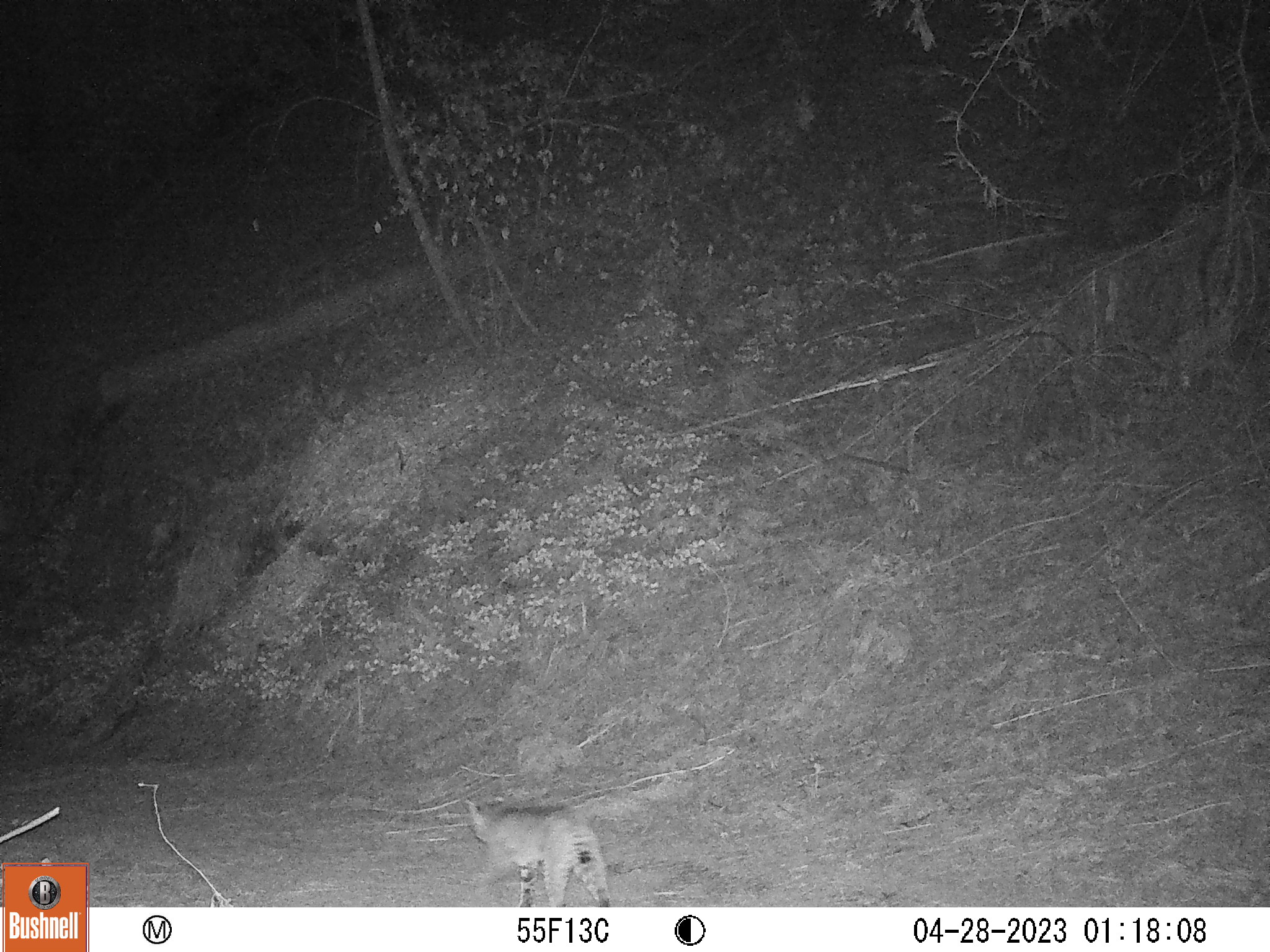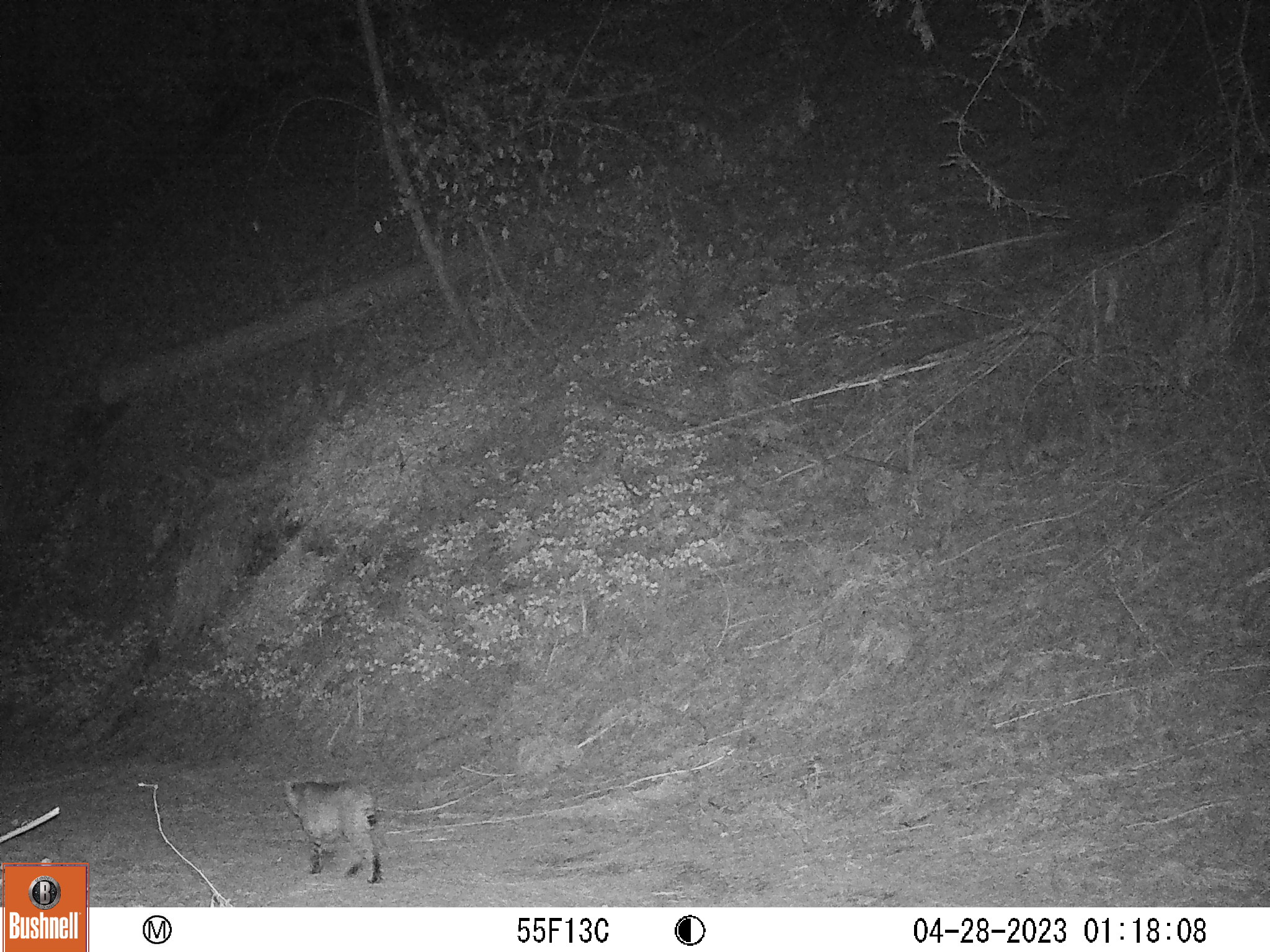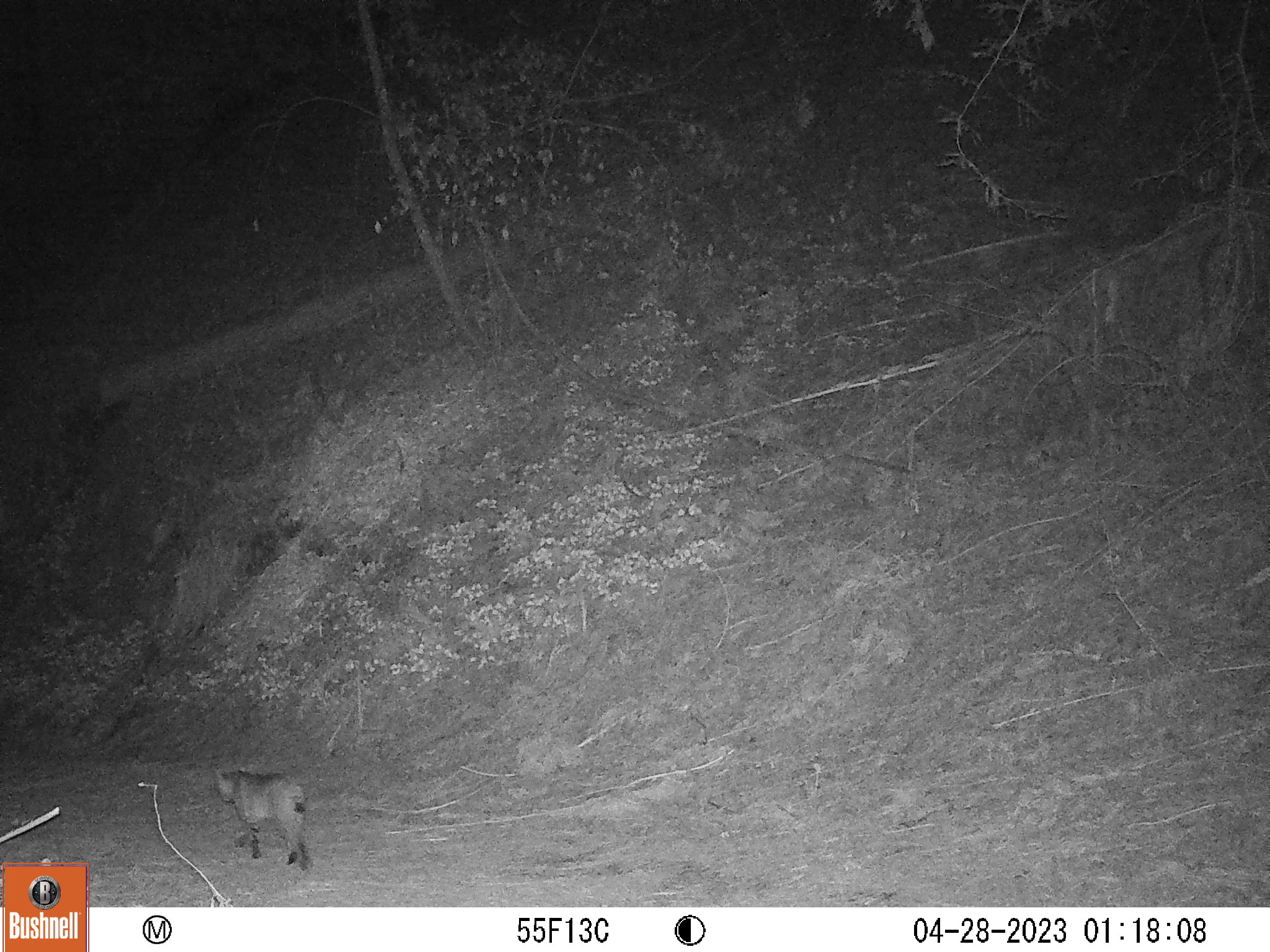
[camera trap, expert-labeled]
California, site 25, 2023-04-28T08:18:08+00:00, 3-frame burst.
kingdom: Animalia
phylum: Chordata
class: Mammalia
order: Carnivora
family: Felidae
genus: Lynx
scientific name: Lynx rufus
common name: bobcat